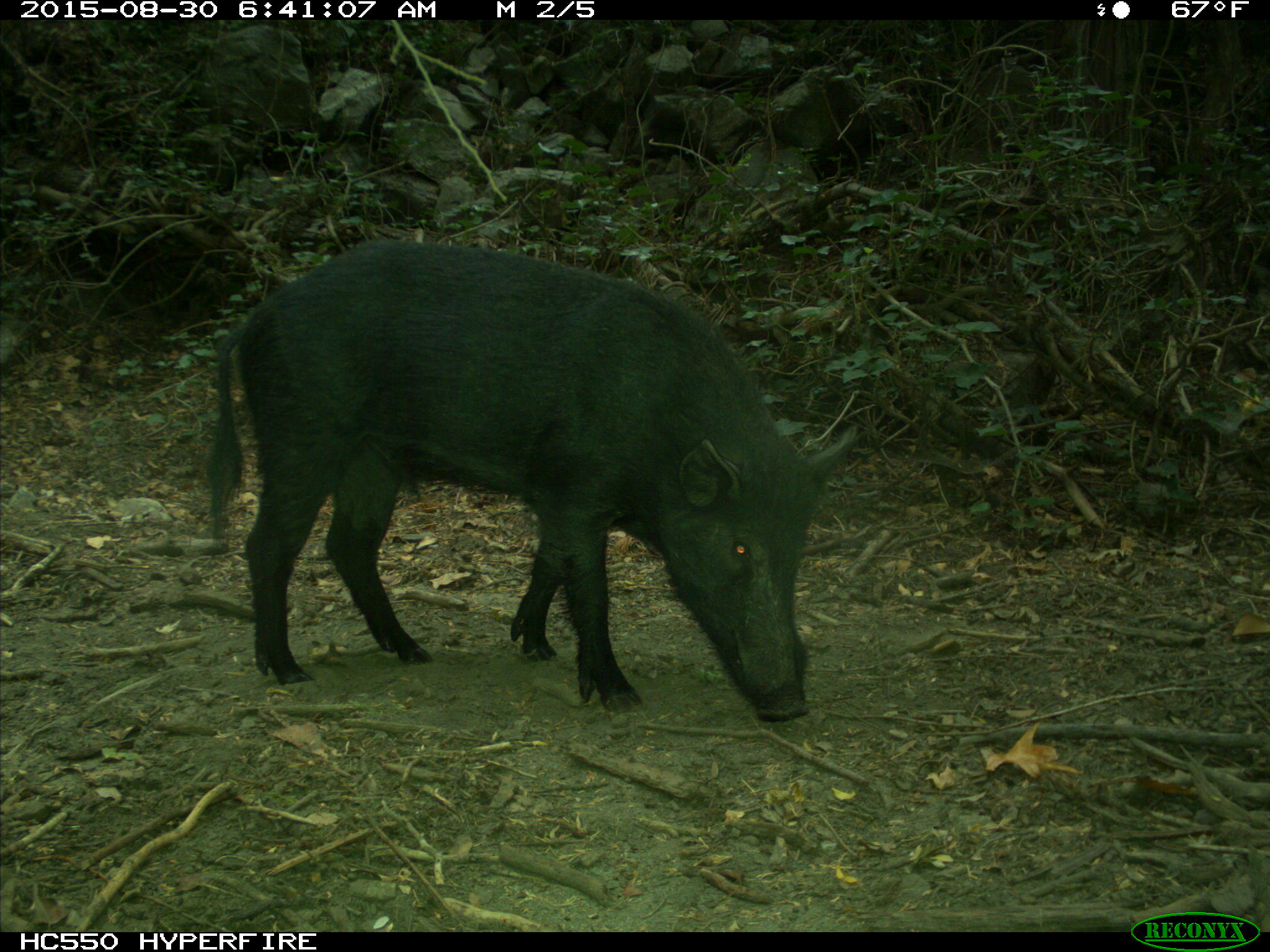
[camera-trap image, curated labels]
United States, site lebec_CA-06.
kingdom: Animalia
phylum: Chordata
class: Mammalia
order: Artiodactyla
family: Suidae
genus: Sus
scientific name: Sus scrofa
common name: wild boar